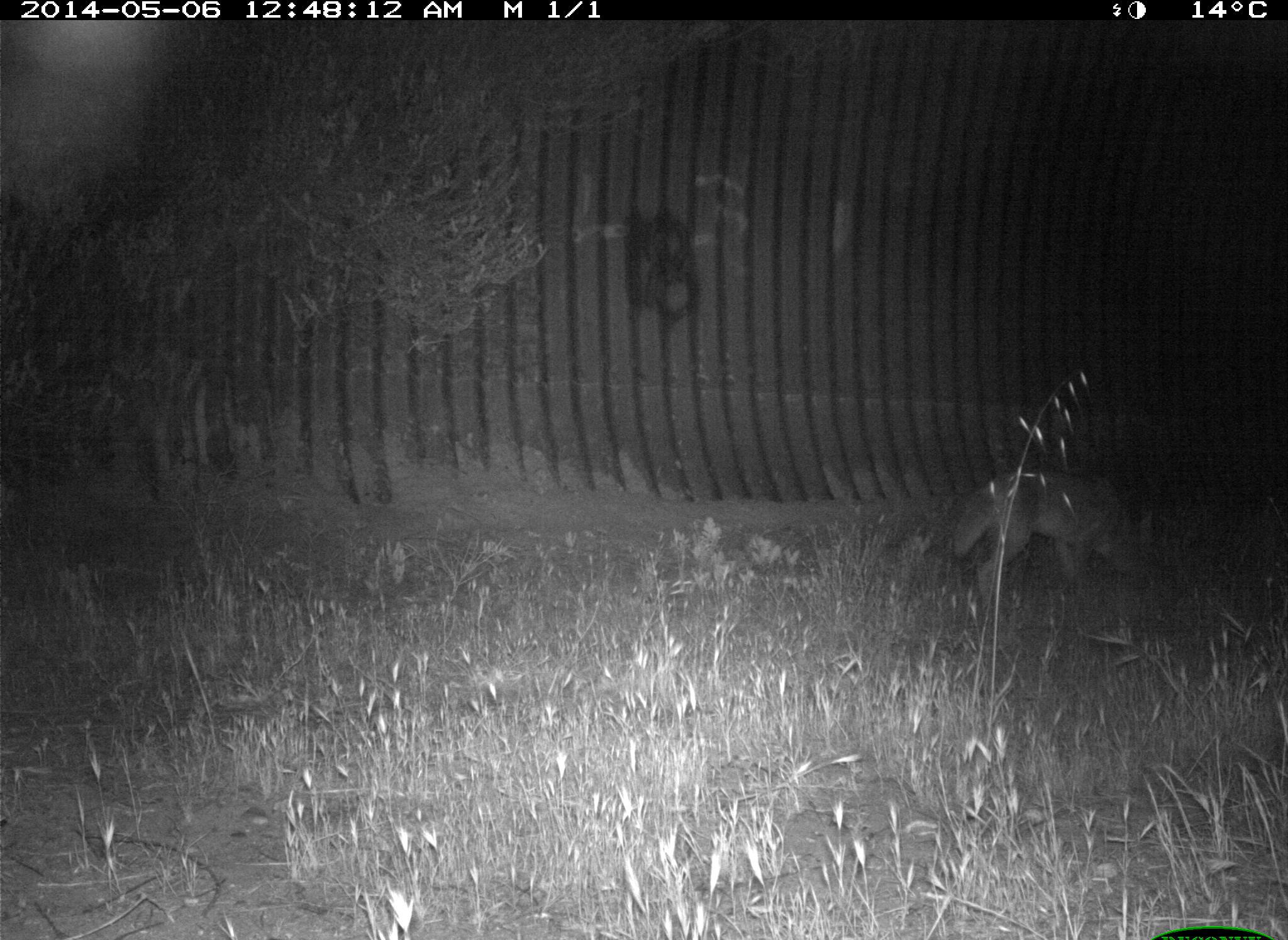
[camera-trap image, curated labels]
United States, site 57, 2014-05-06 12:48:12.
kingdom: Animalia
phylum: Chordata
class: Mammalia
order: Carnivora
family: Canidae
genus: Canis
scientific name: Canis latrans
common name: coyote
Coyote (Canis latrans).